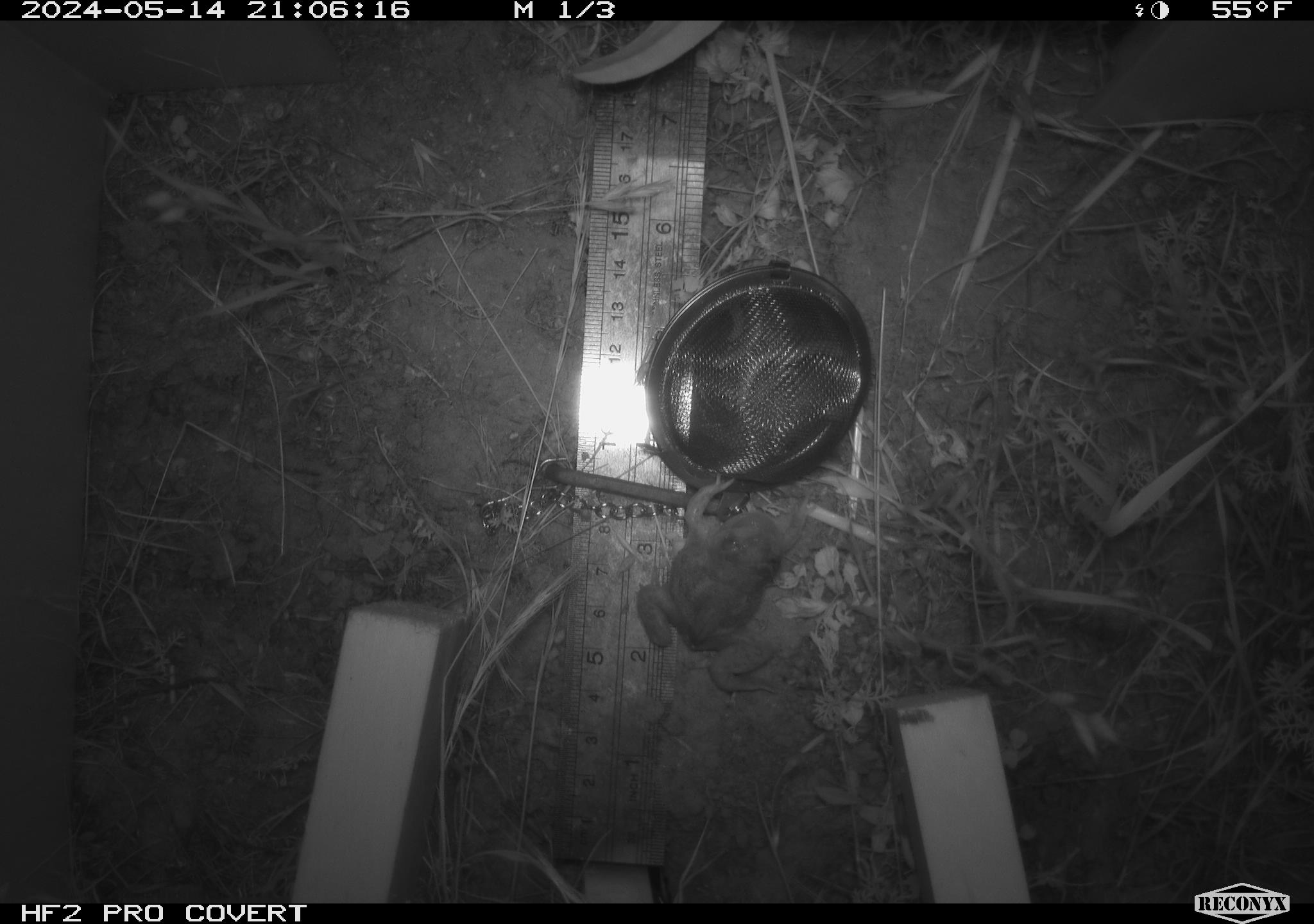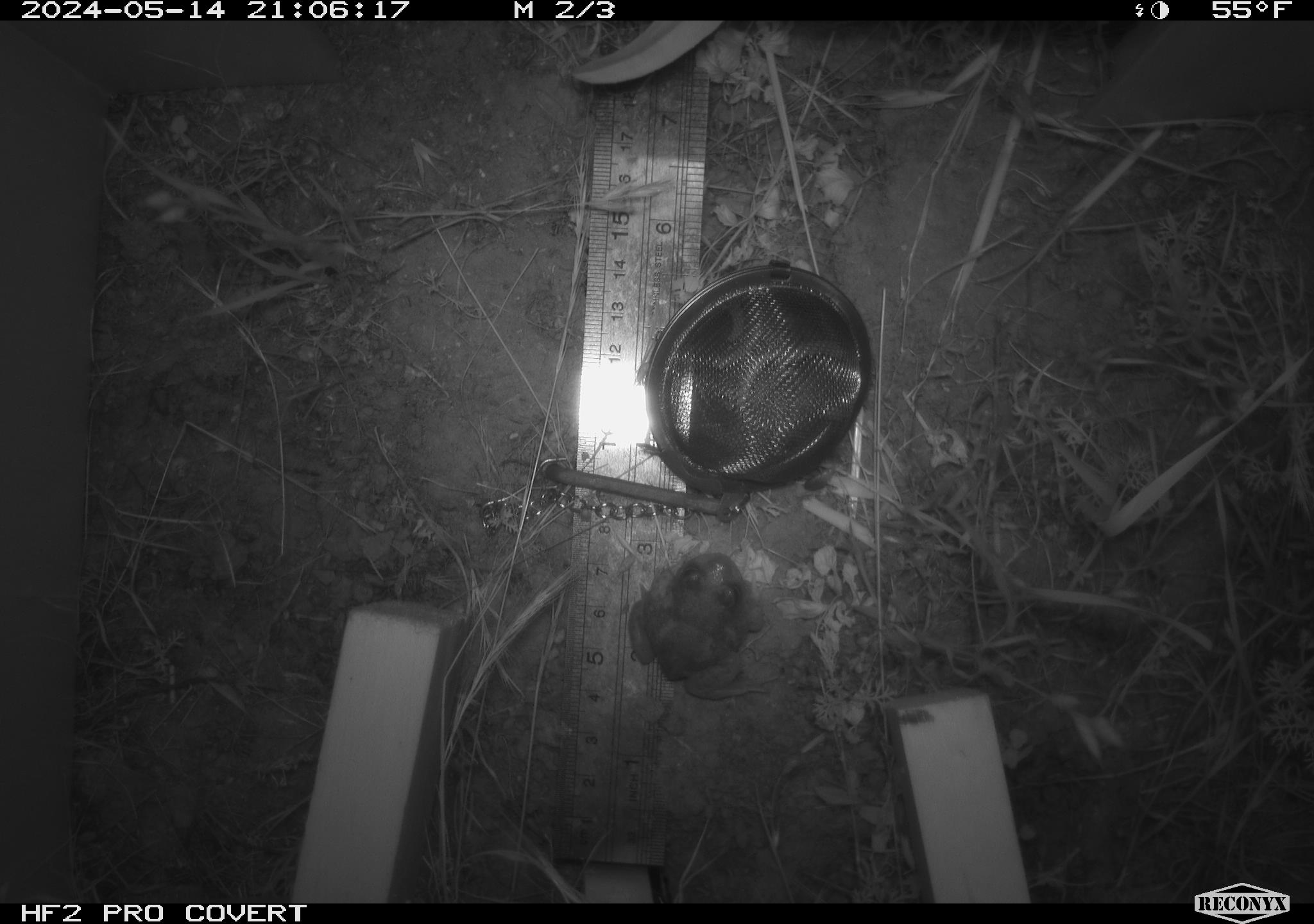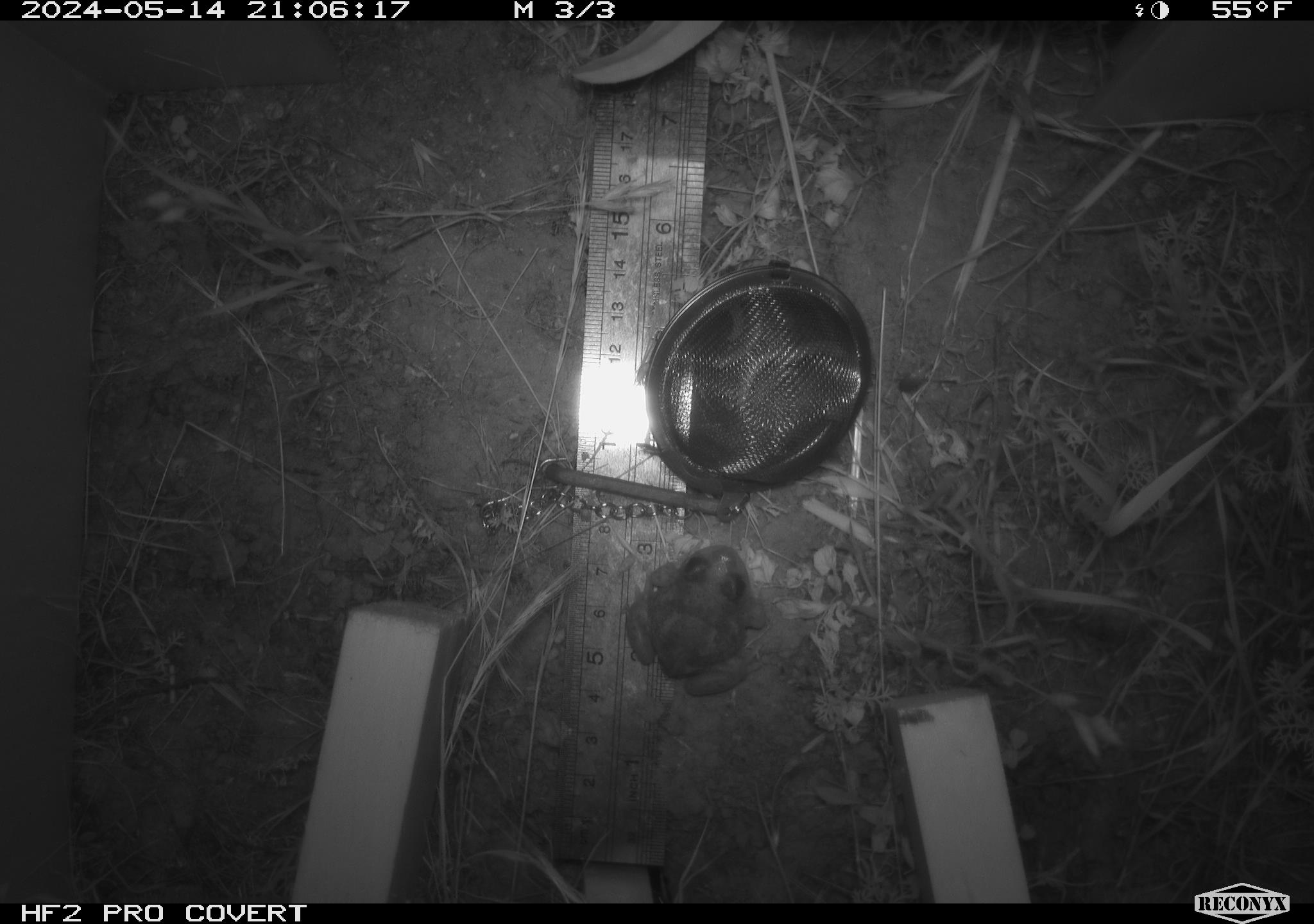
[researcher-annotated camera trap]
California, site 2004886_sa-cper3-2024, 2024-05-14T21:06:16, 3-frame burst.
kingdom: Animalia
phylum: Chordata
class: Amphibia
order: Anura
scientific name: Anura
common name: frogs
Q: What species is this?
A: Frogs (Anura).